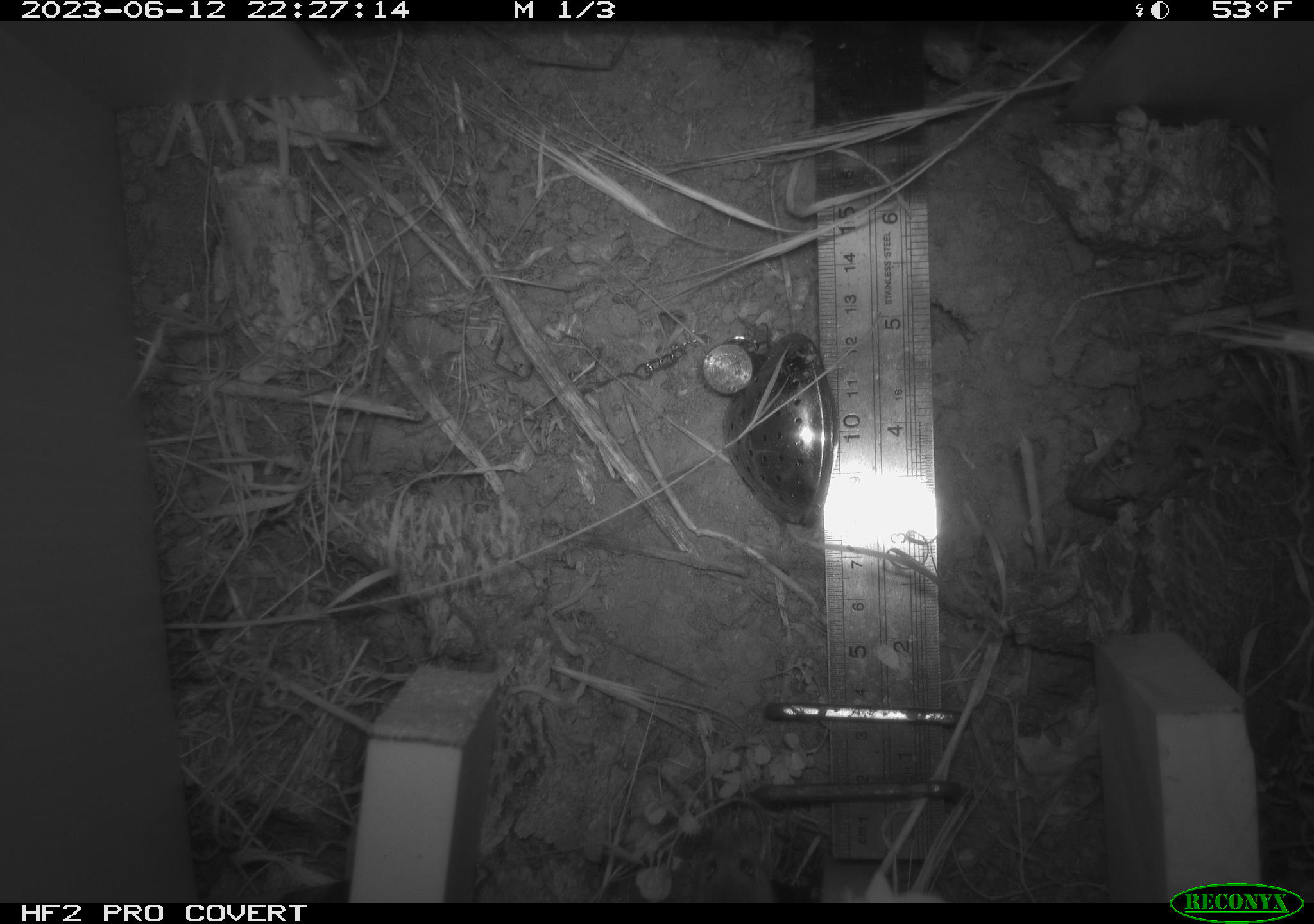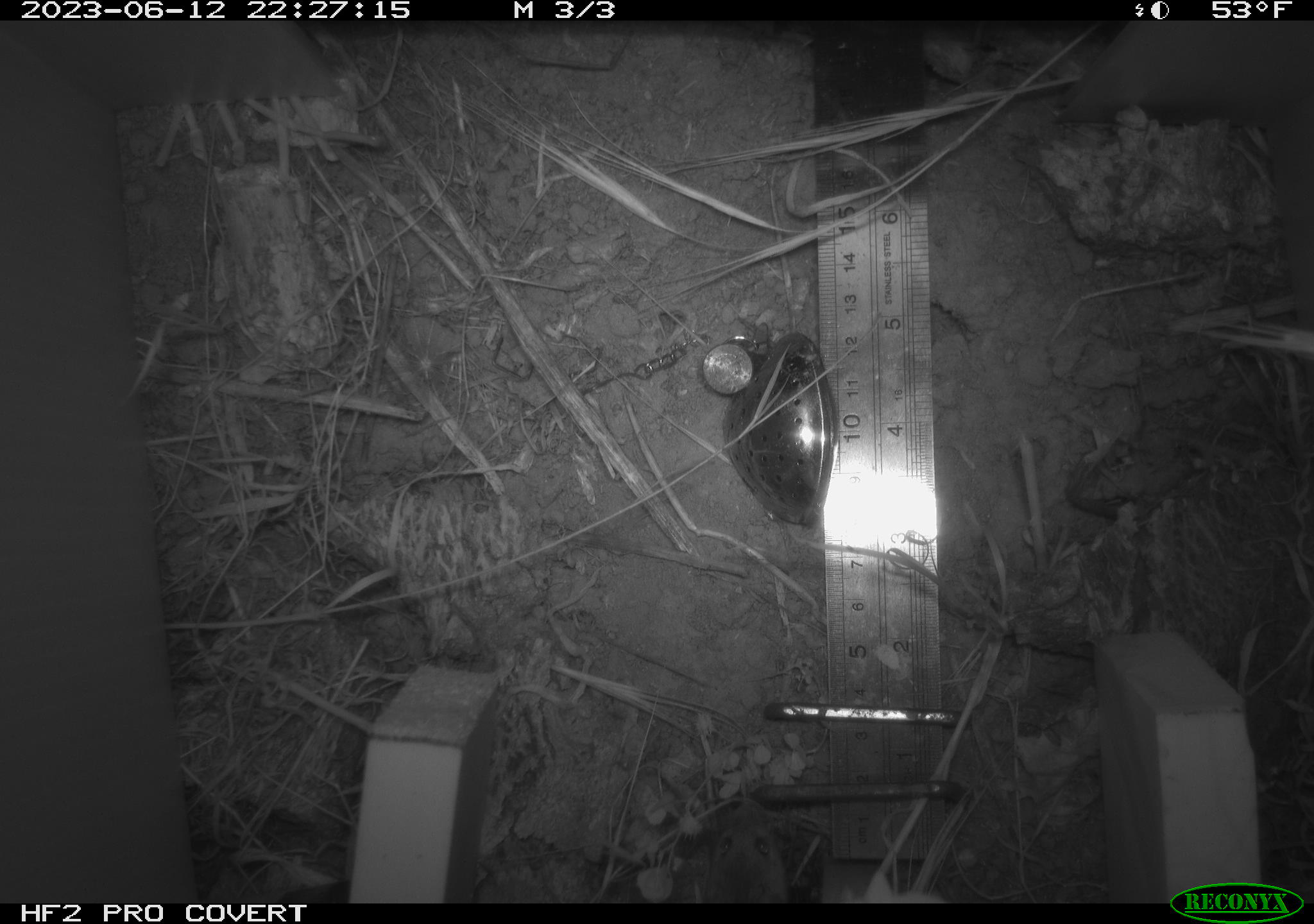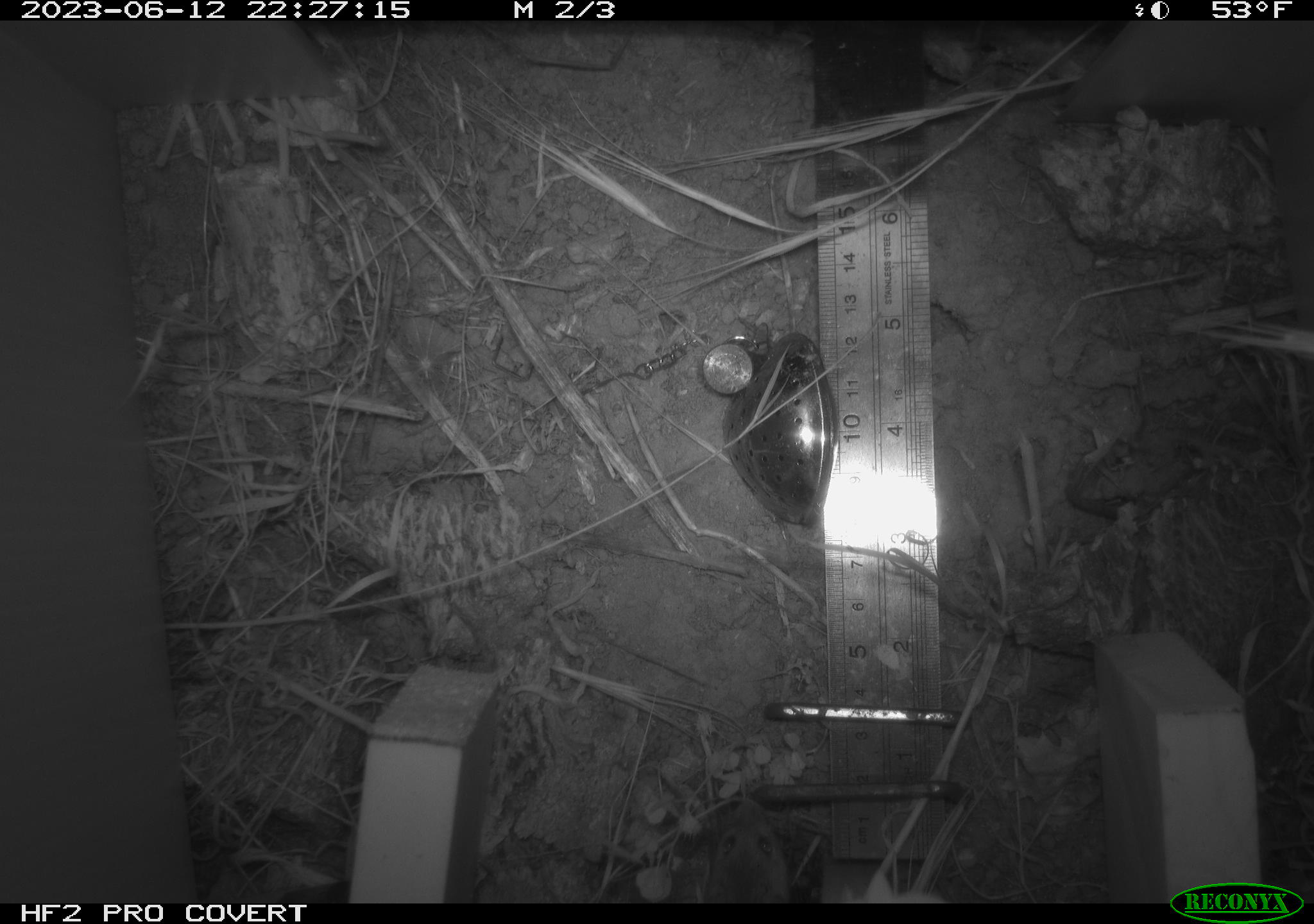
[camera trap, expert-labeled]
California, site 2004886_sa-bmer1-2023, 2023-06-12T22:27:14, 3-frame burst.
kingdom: Animalia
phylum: Chordata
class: Mammalia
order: Rodentia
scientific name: Rodentia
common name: mouse species